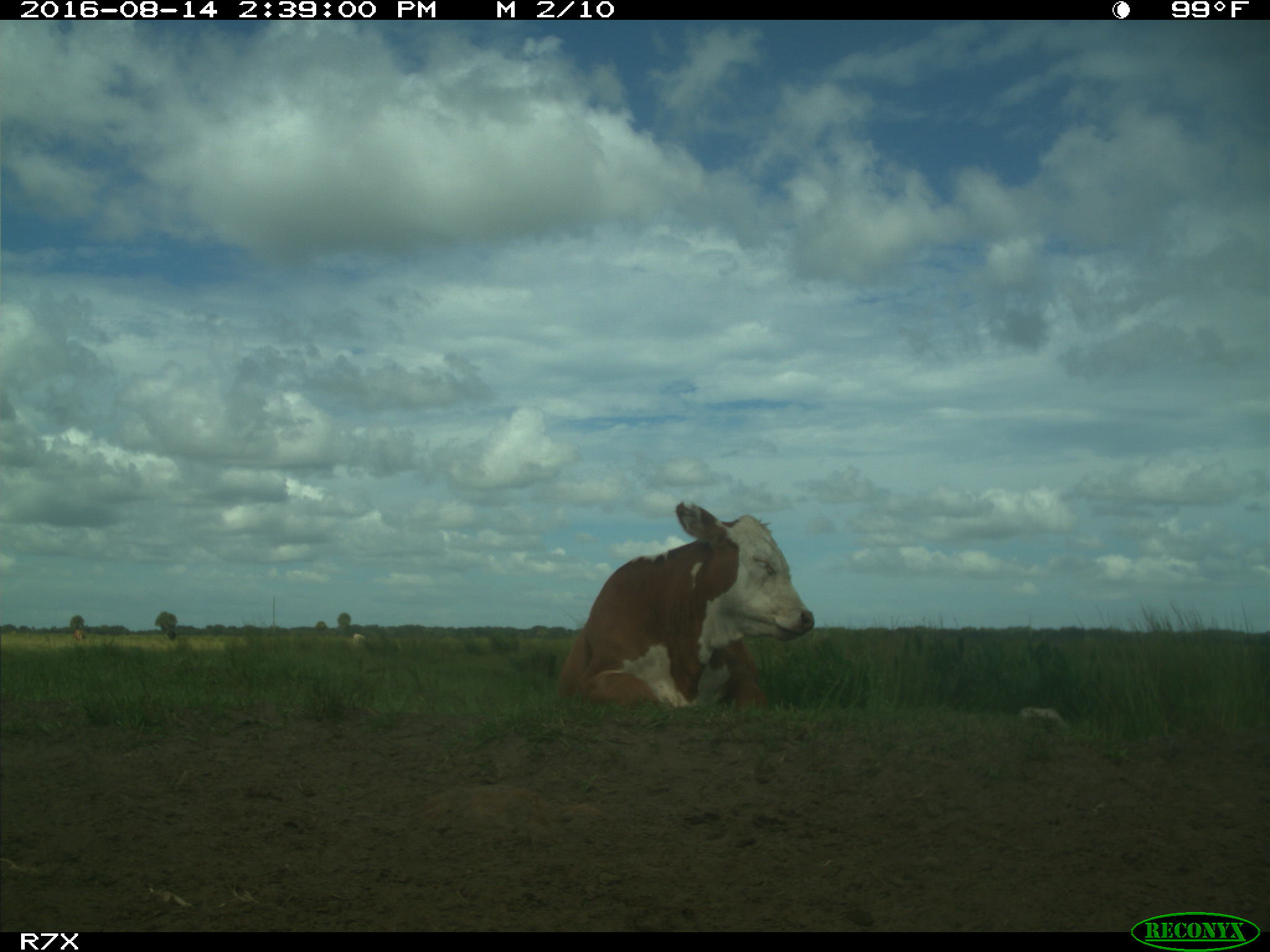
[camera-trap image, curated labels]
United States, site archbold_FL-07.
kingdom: Animalia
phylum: Chordata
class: Mammalia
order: Artiodactyla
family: Bovidae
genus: Bos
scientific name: Bos taurus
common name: domestic cow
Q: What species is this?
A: Bos taurus (domestic cow).